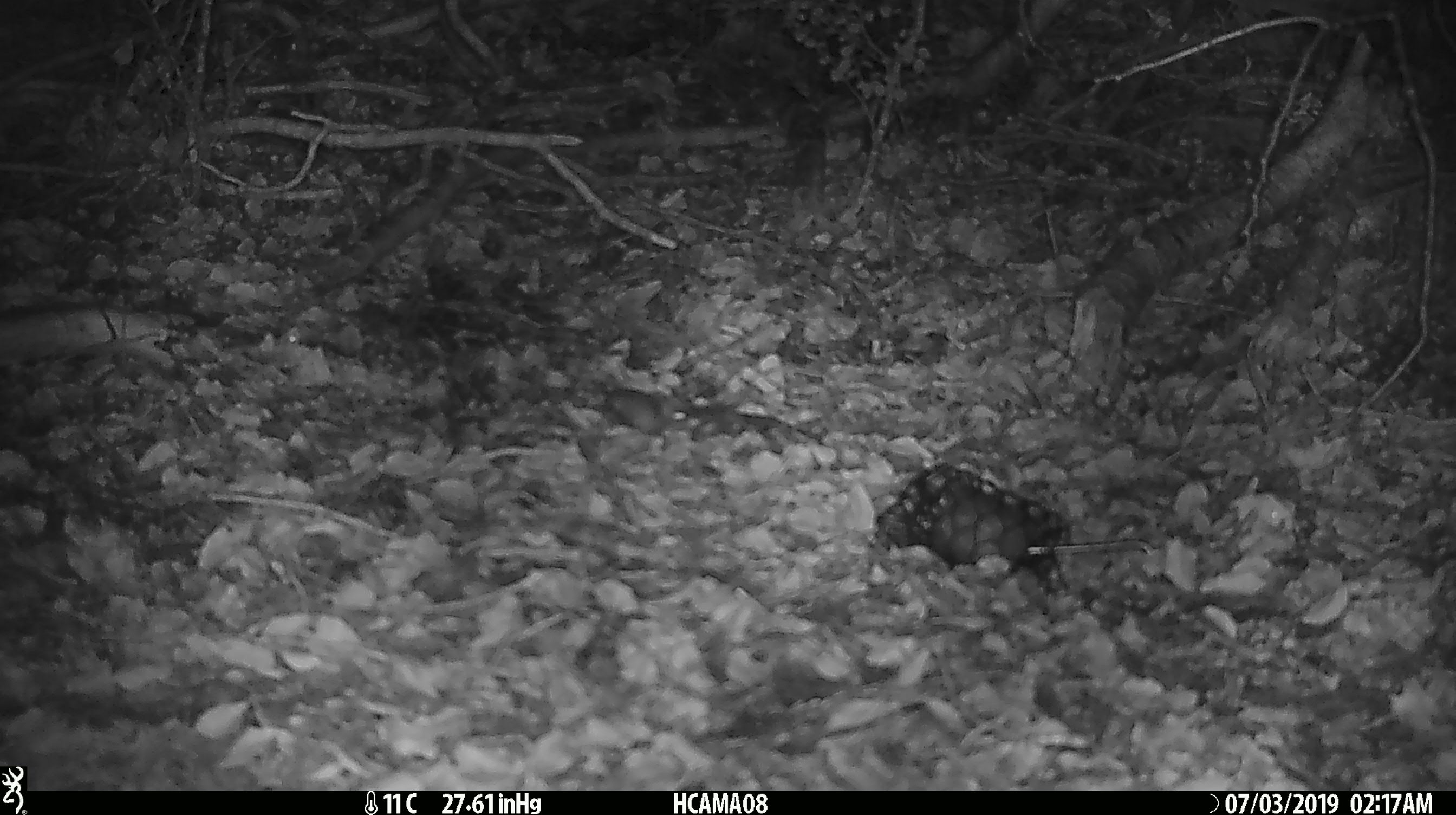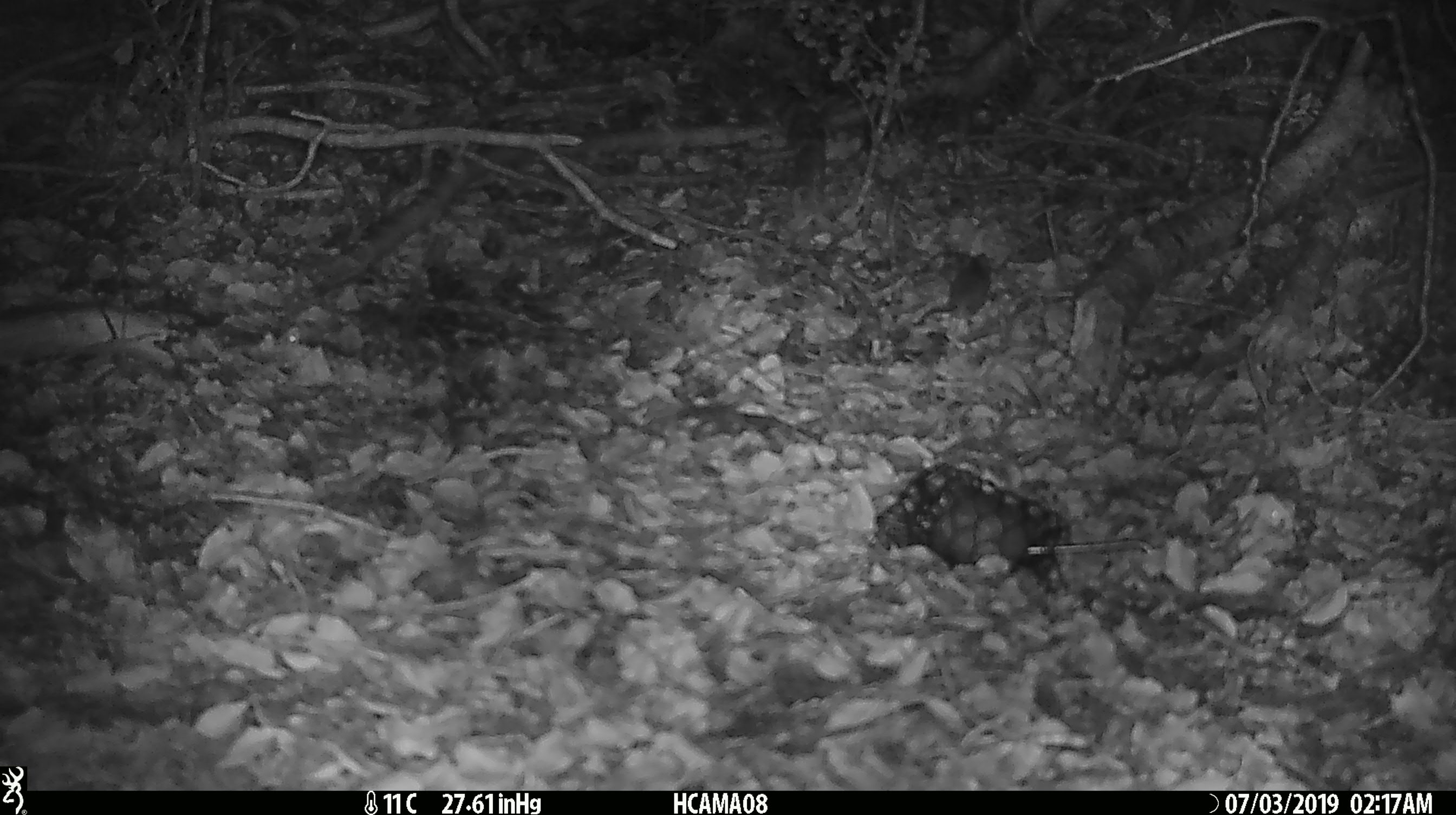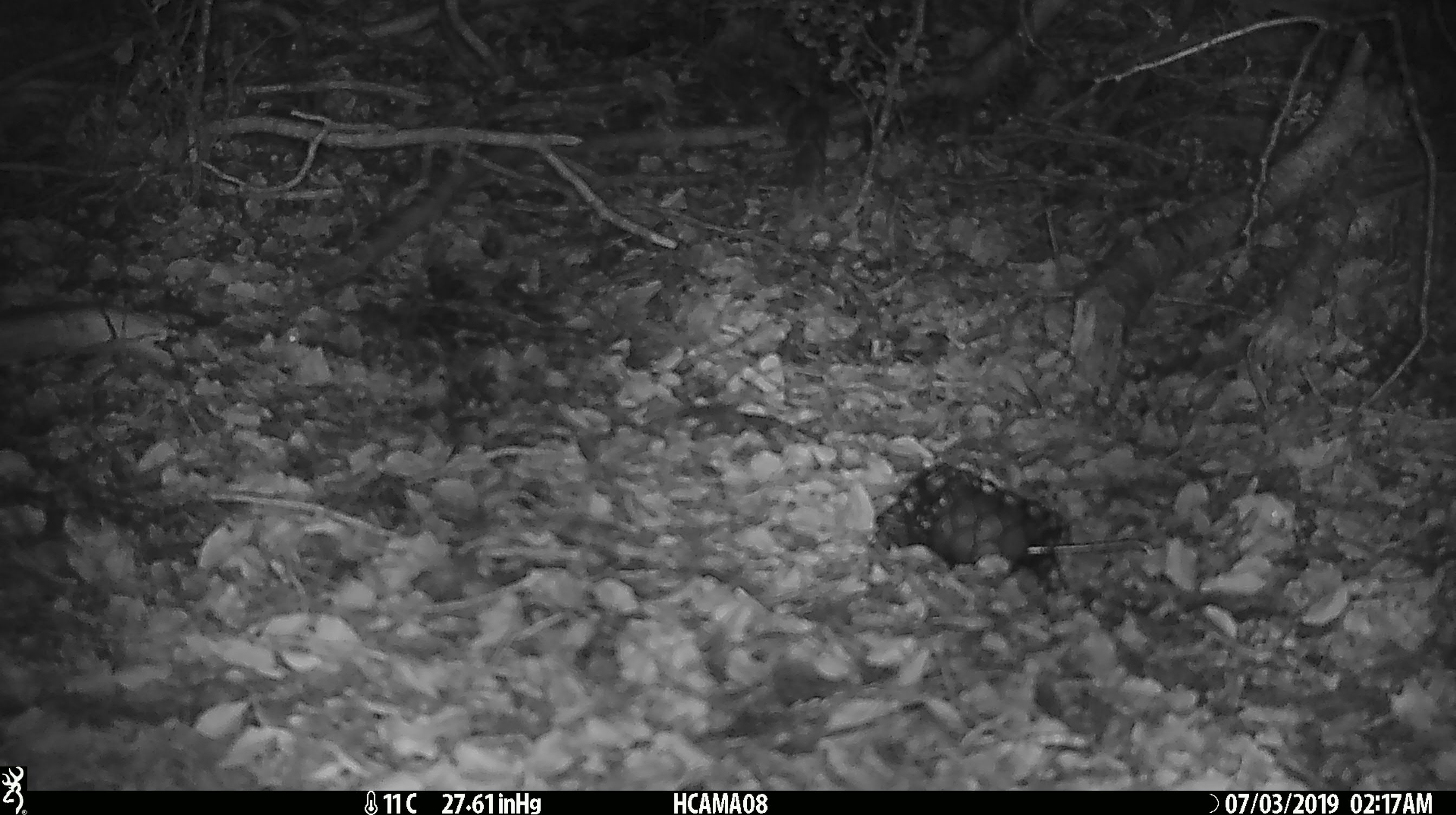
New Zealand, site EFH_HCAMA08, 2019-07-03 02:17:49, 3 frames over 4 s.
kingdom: Animalia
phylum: Chordata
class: Mammalia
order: Rodentia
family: Muridae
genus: Mus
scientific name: Mus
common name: mouse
Mouse (Mus).